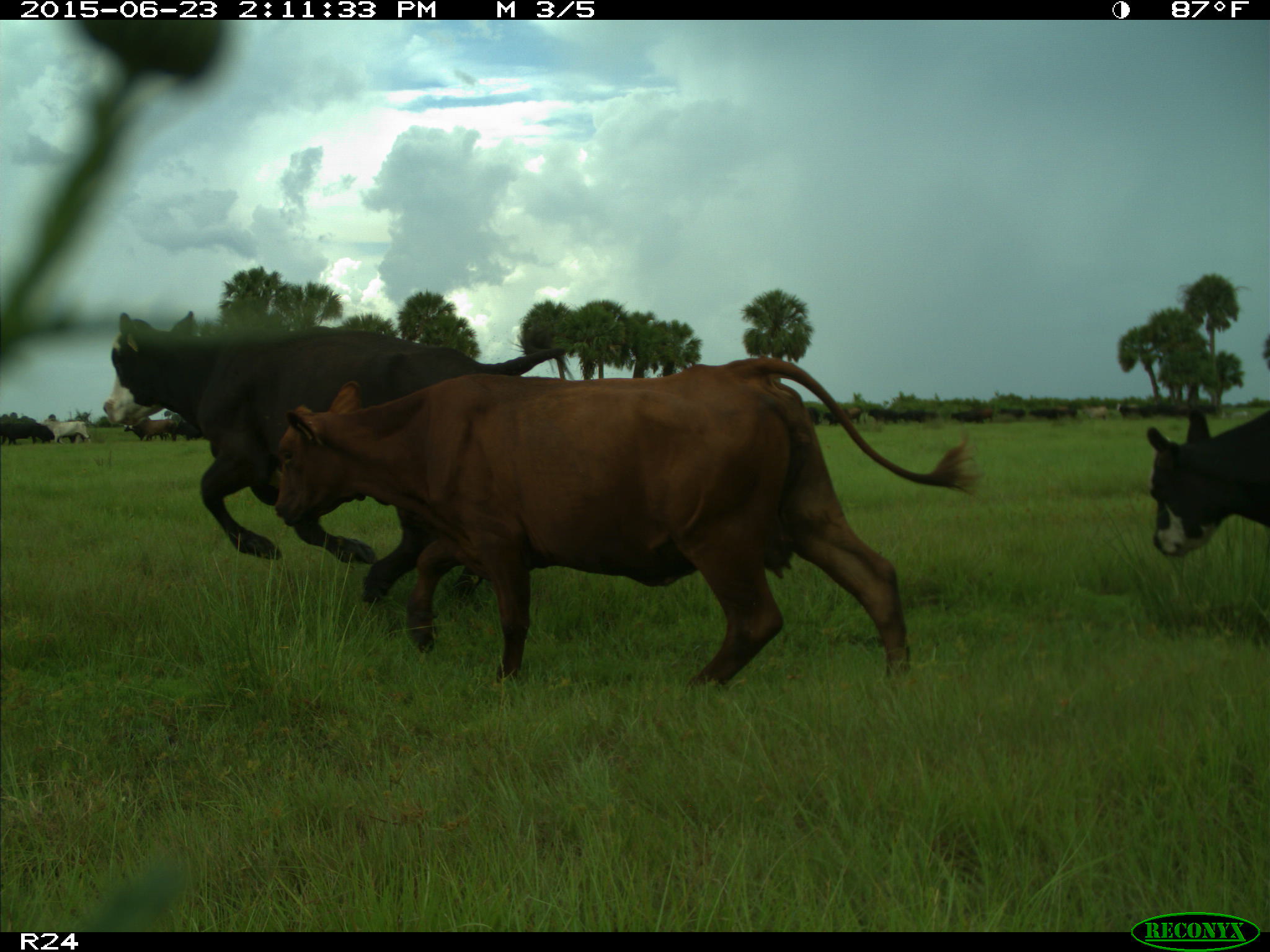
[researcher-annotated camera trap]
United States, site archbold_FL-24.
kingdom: Animalia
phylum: Chordata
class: Mammalia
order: Artiodactyla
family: Bovidae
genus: Bos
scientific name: Bos taurus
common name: domestic cow